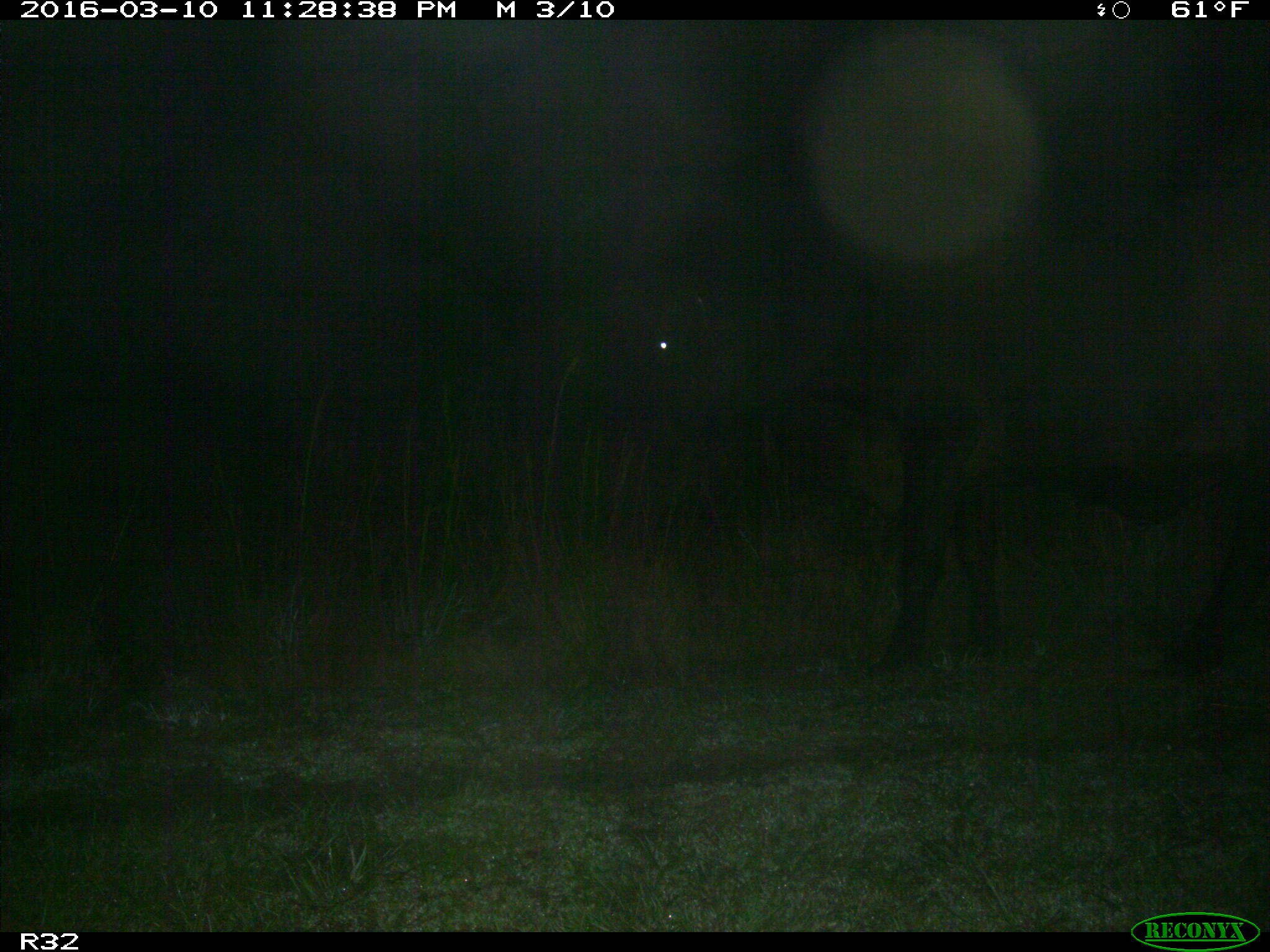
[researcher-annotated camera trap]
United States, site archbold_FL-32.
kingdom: Animalia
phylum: Chordata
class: Mammalia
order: Artiodactyla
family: Bovidae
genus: Bos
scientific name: Bos taurus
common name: domestic cow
Bos taurus (domestic cow).